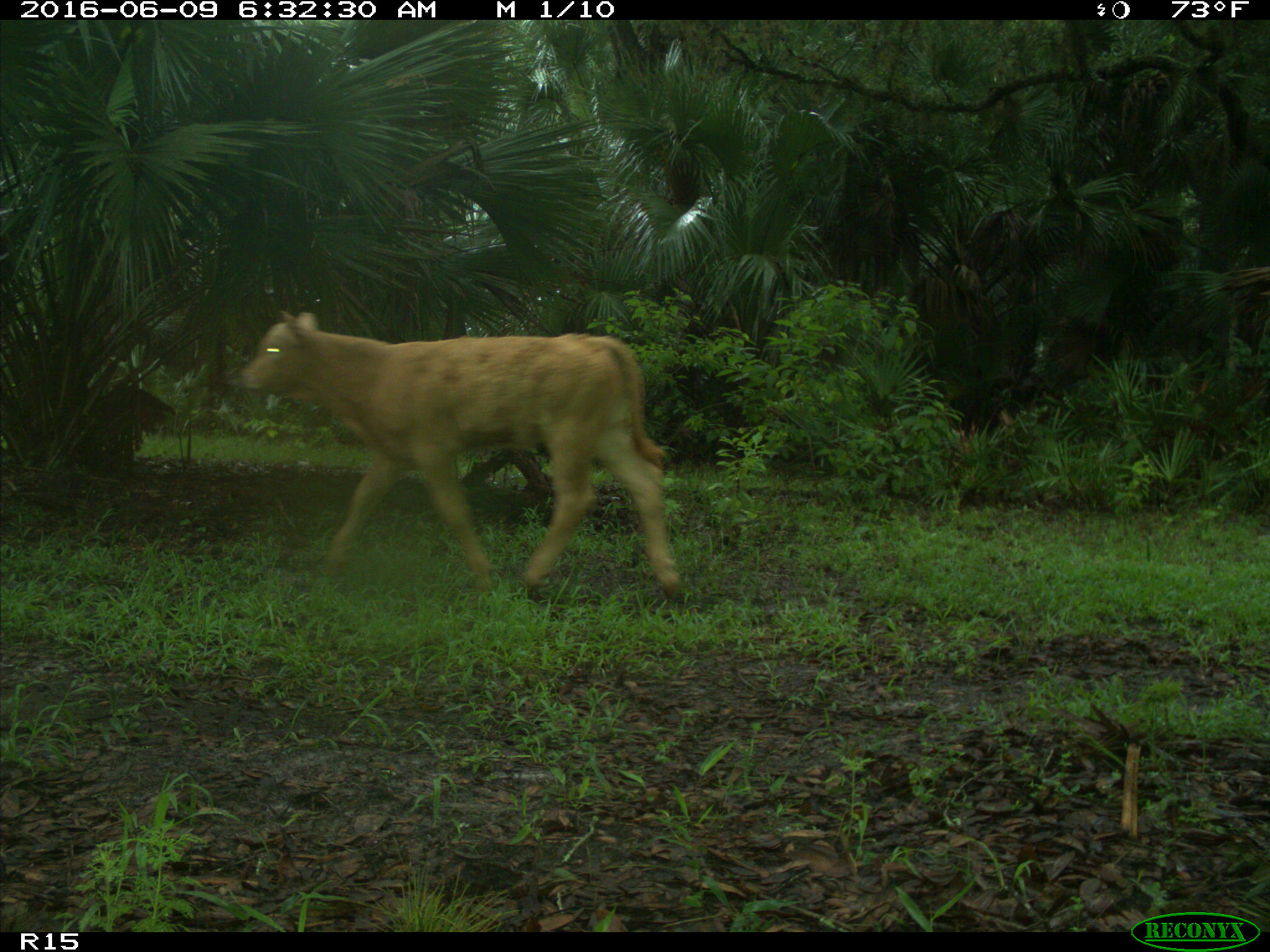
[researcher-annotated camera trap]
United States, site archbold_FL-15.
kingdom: Animalia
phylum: Chordata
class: Mammalia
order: Artiodactyla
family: Bovidae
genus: Bos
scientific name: Bos taurus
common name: domestic cow